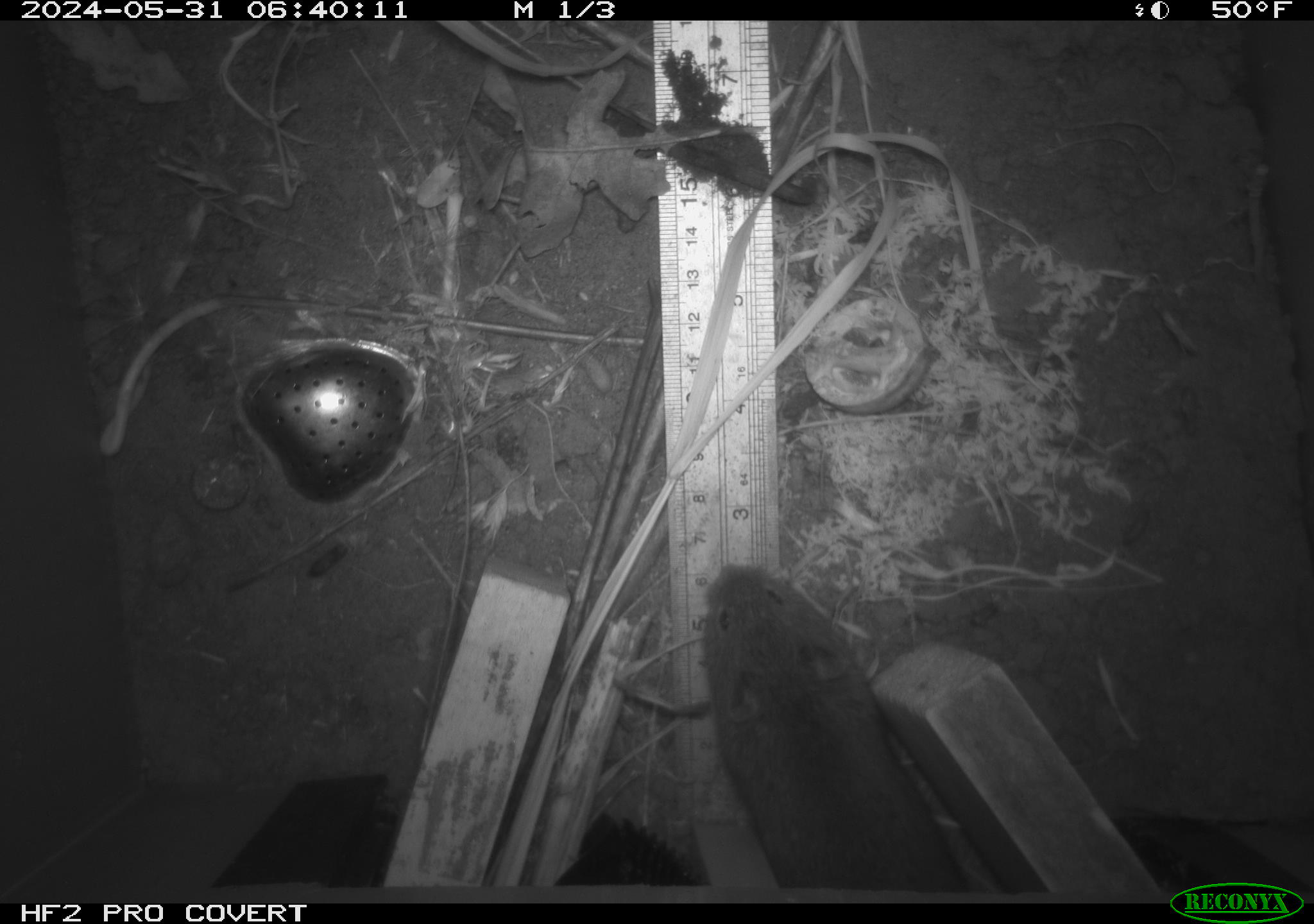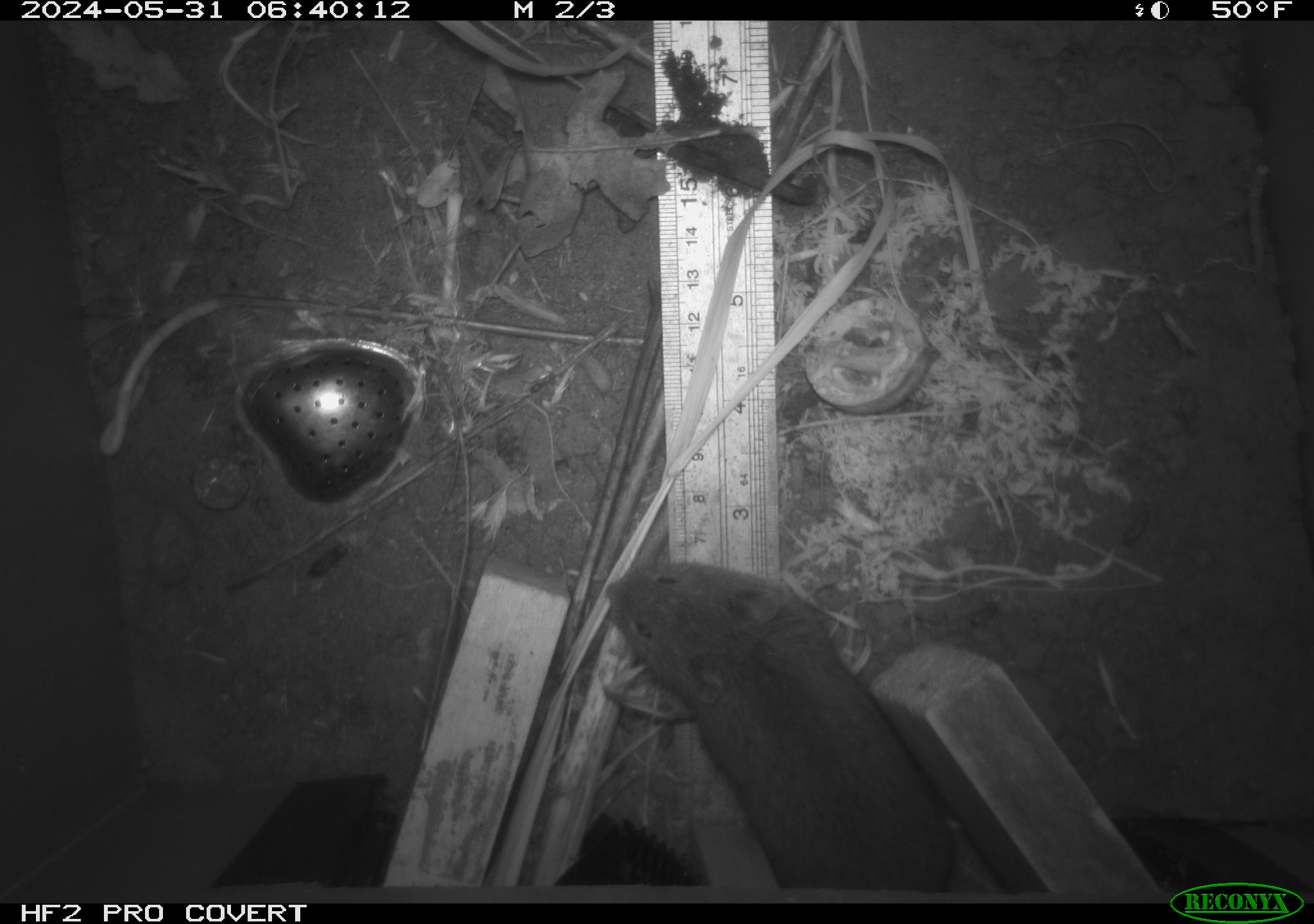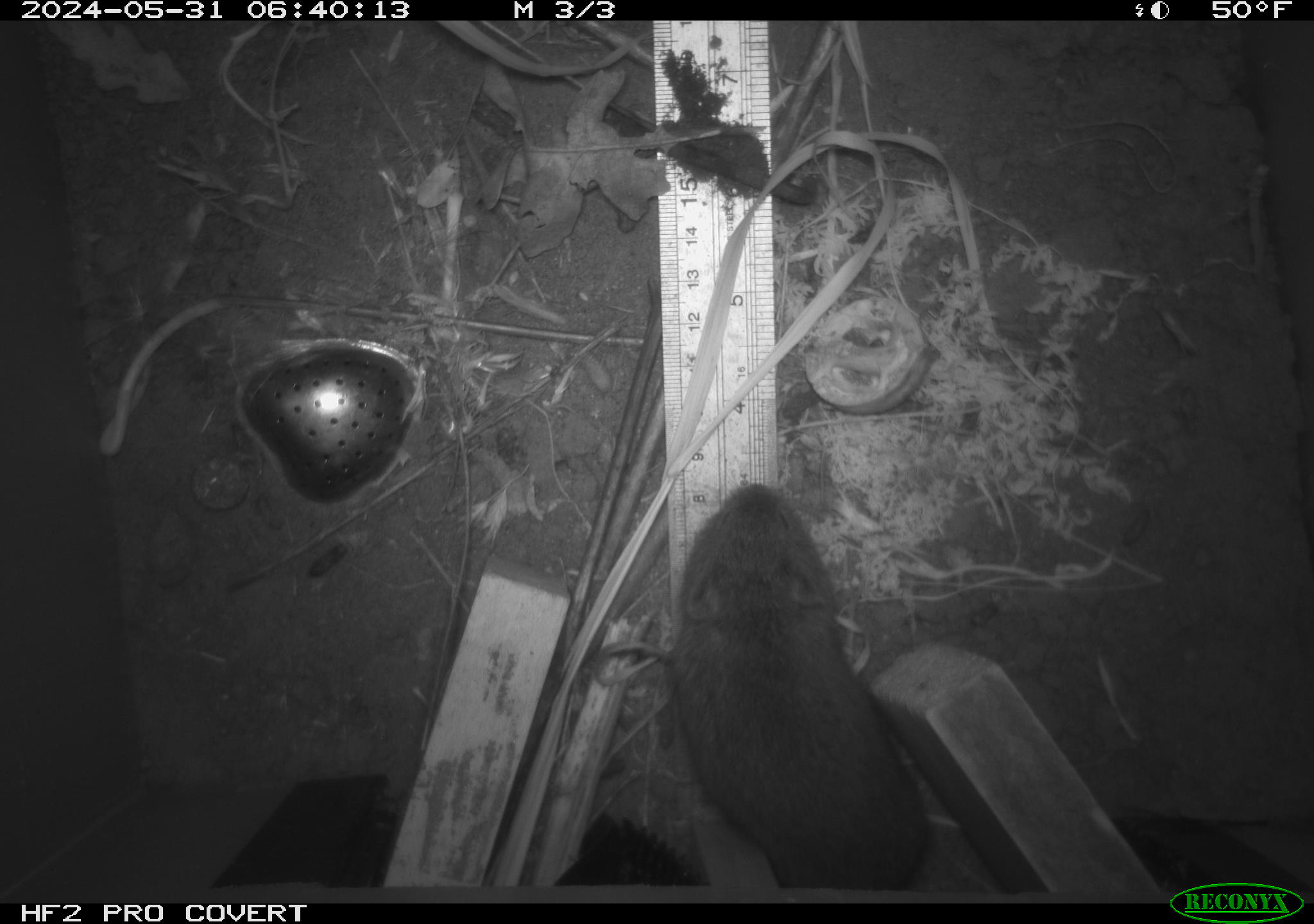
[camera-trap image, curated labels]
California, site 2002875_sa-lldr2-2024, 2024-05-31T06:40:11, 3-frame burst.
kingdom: Animalia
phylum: Chordata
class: Mammalia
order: Rodentia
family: Cricetidae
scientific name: Arvicolinae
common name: voles, lemmings, and muskrats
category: arvicolinae subfamily